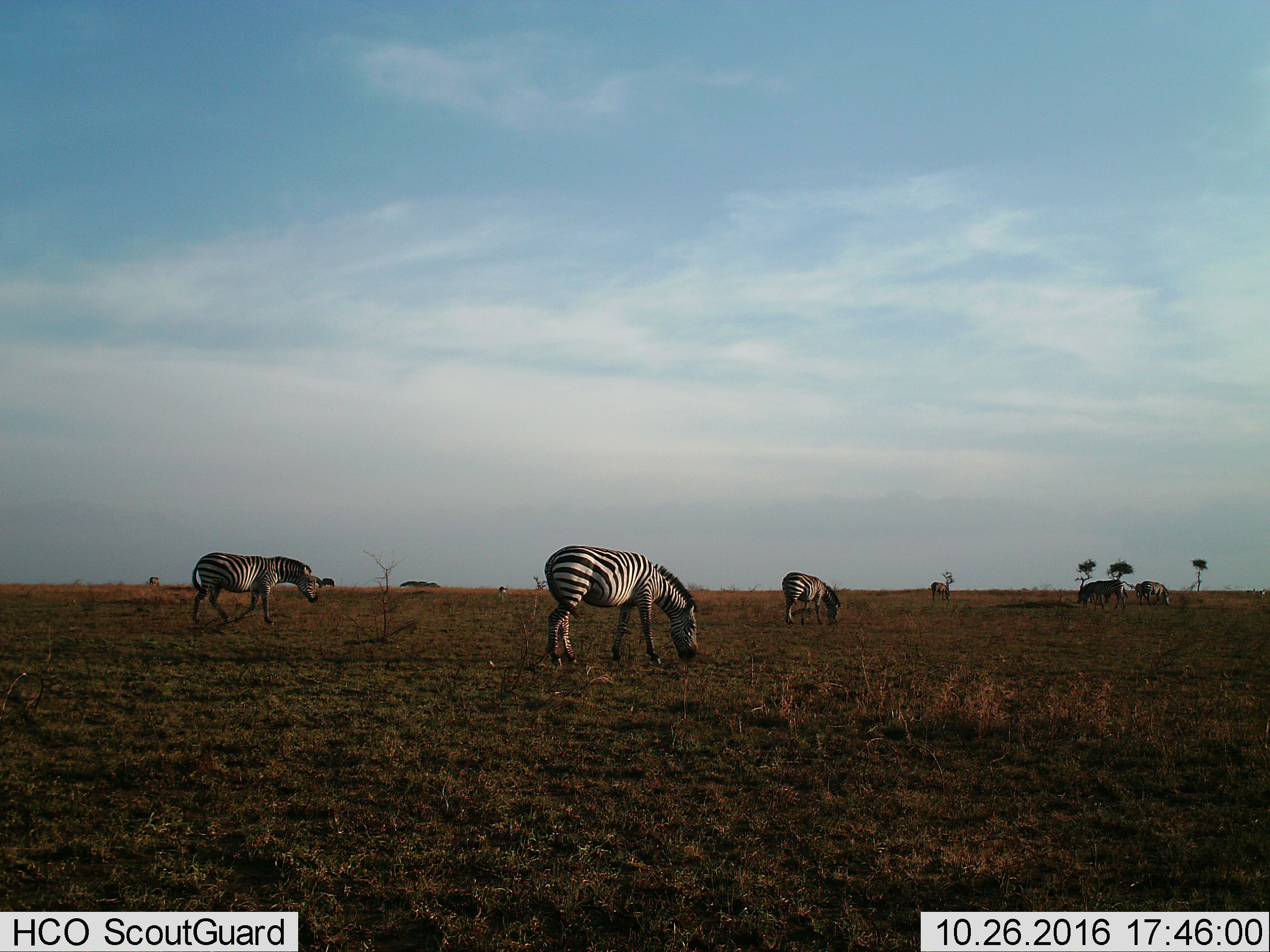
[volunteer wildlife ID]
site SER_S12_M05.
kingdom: Animalia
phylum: Chordata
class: Mammalia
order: Perissodactyla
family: Equidae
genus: Equus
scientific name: Equus quagga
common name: plains zebra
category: zebraplains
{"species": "zebraplains (plains zebra) (Equus quagga)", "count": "6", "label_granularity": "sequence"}